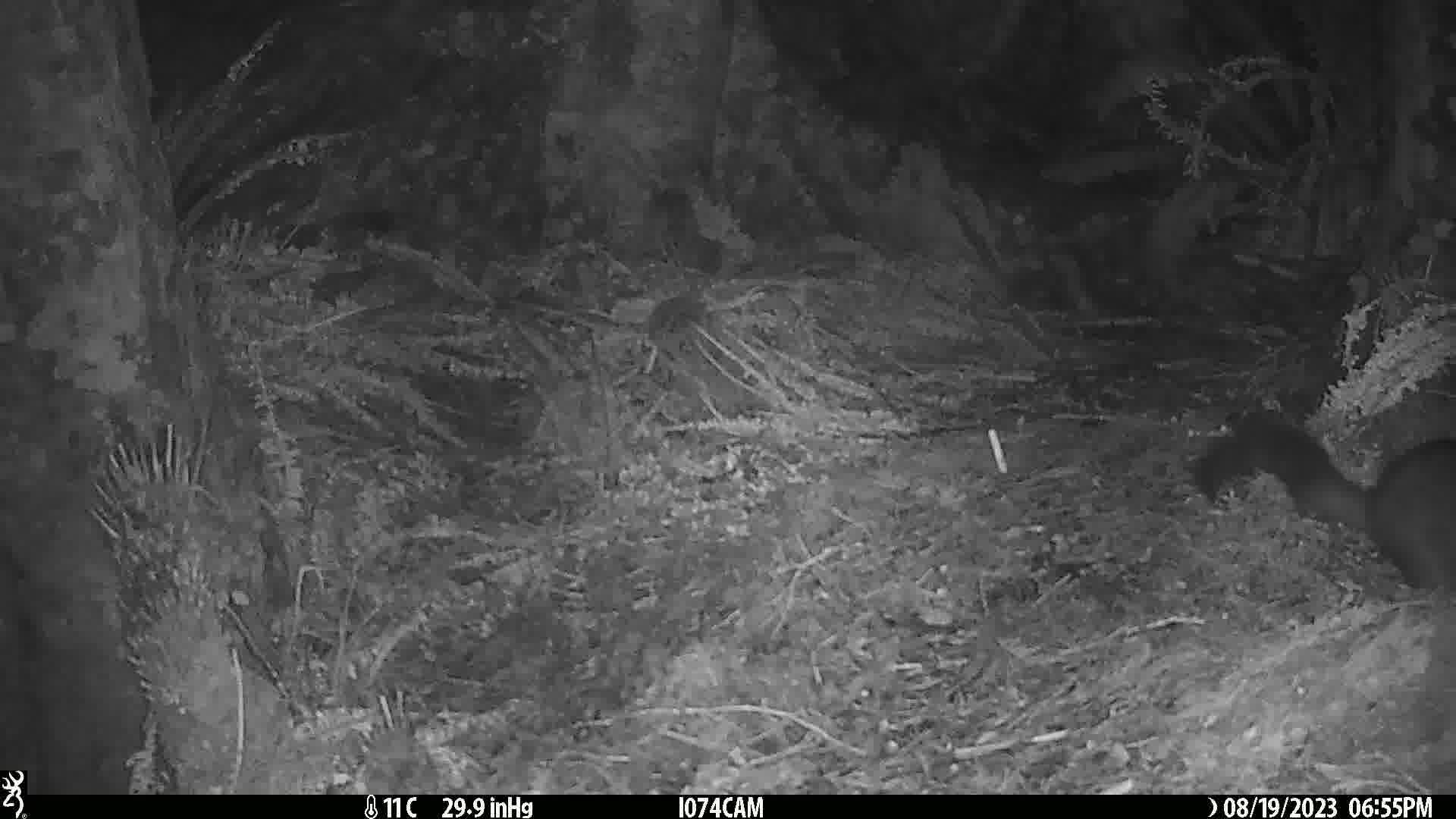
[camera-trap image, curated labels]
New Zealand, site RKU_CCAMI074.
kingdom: Animalia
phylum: Chordata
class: Mammalia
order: Diprotodontia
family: Phalangeridae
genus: Trichosurus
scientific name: Trichosurus vulpecula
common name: common brushtail possum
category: possum